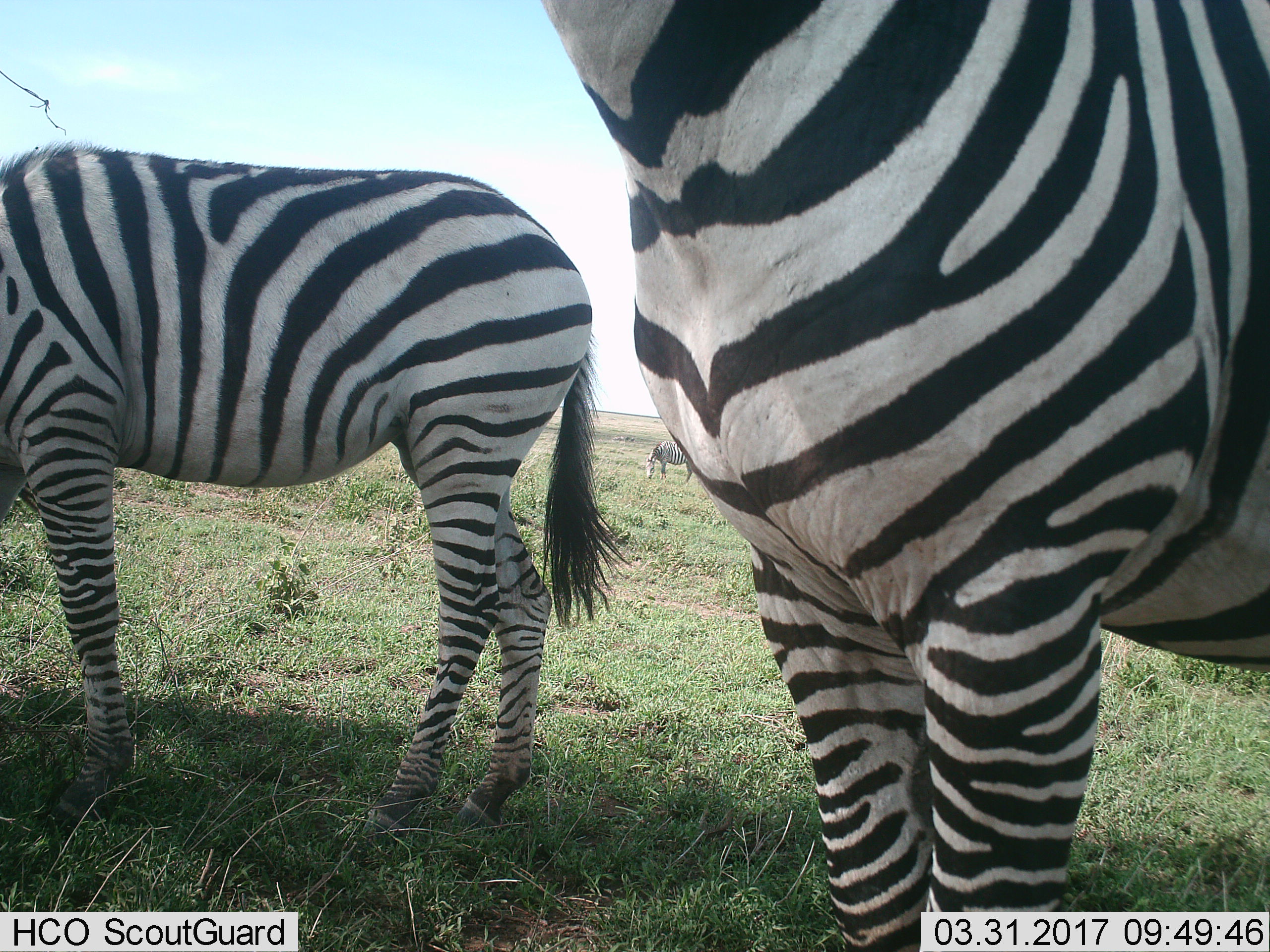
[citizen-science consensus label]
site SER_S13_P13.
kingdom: Animalia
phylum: Chordata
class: Mammalia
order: Perissodactyla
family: Equidae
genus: Equus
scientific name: Equus quagga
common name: plains zebra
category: zebraplains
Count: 2.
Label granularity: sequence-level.